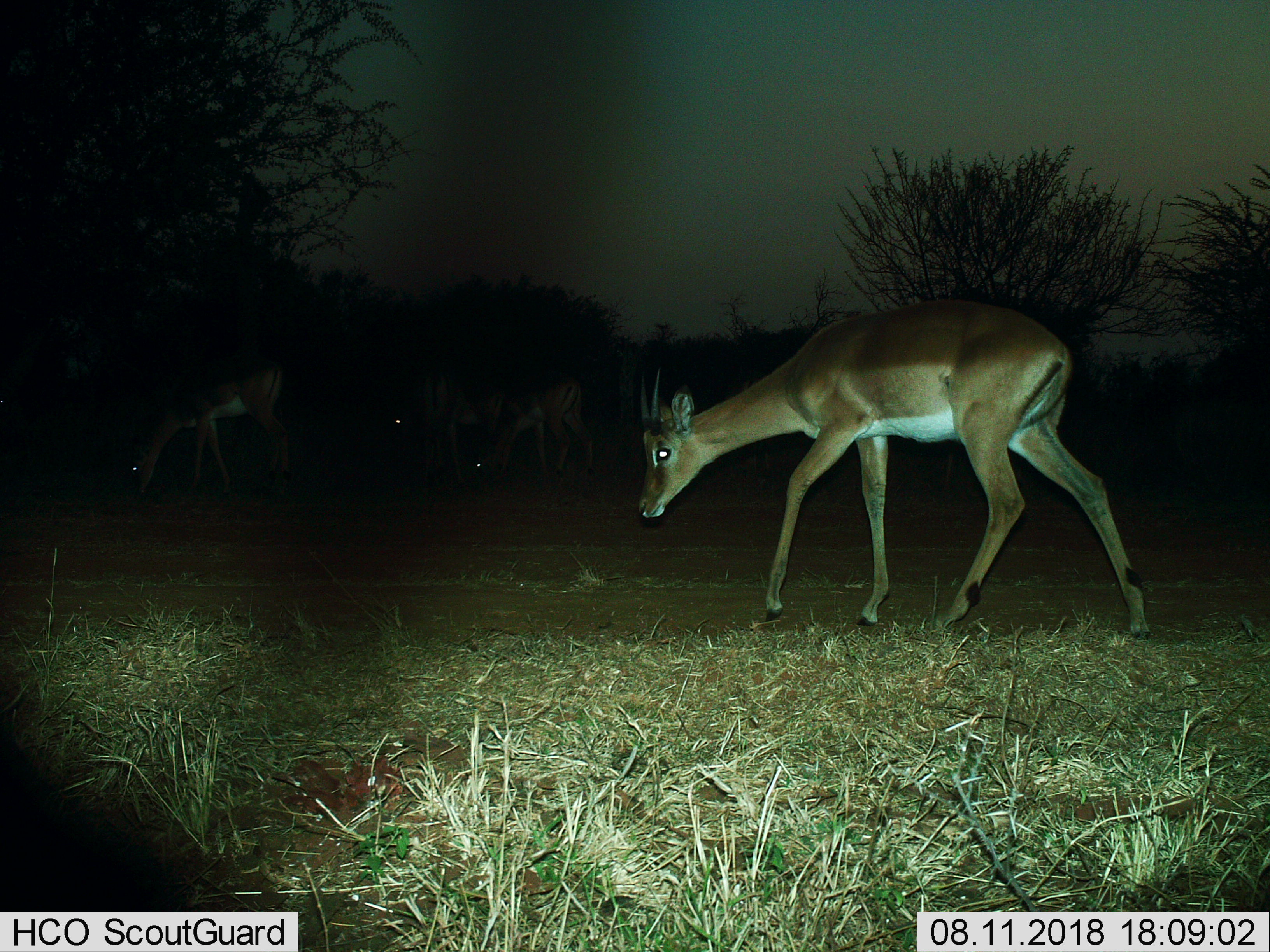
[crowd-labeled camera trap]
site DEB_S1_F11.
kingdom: Animalia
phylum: Chordata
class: Mammalia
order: Artiodactyla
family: Bovidae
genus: Aepyceros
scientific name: Aepyceros melampus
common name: impala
Impala (Aepyceros melampus), count 4. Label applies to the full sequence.